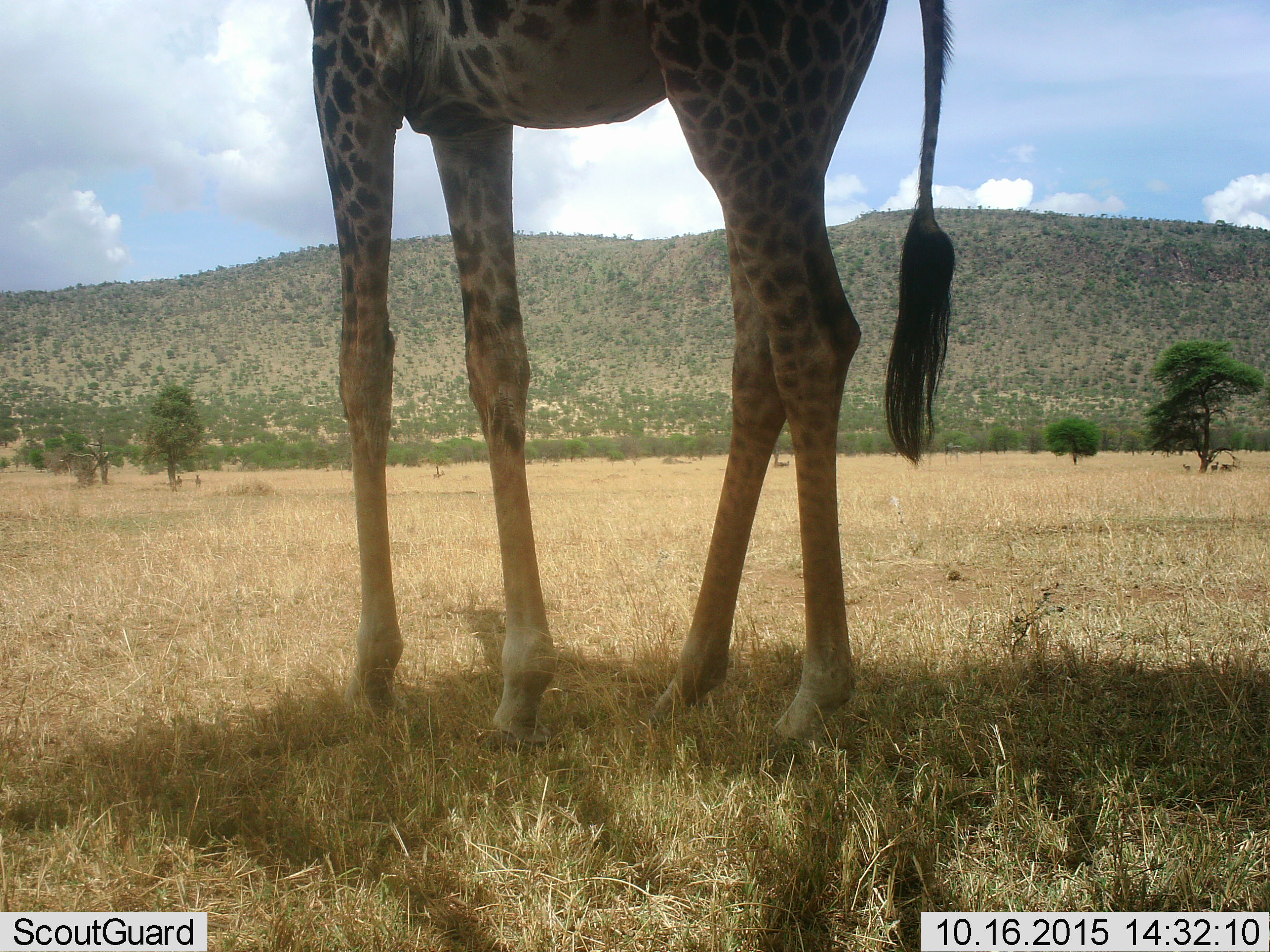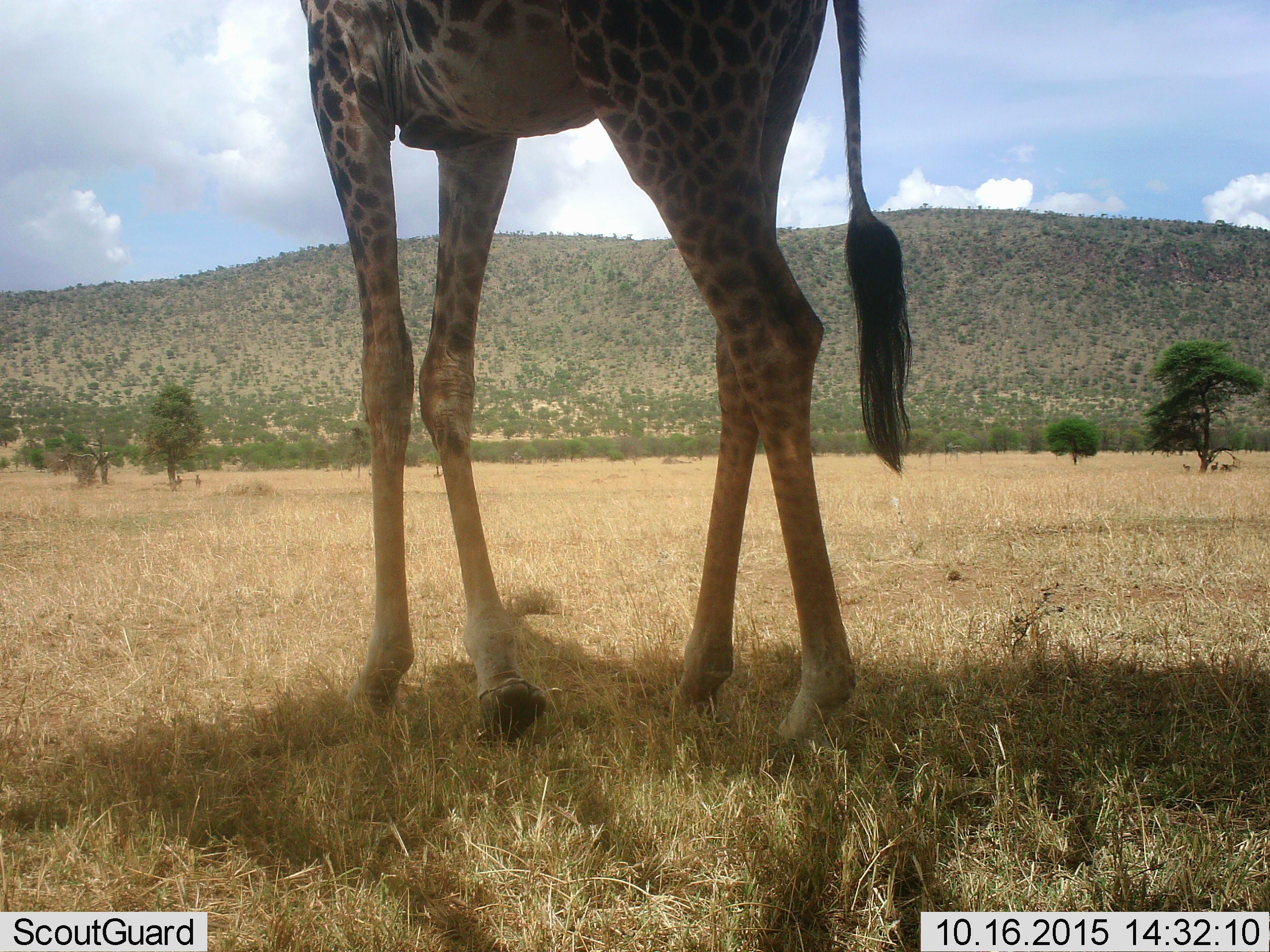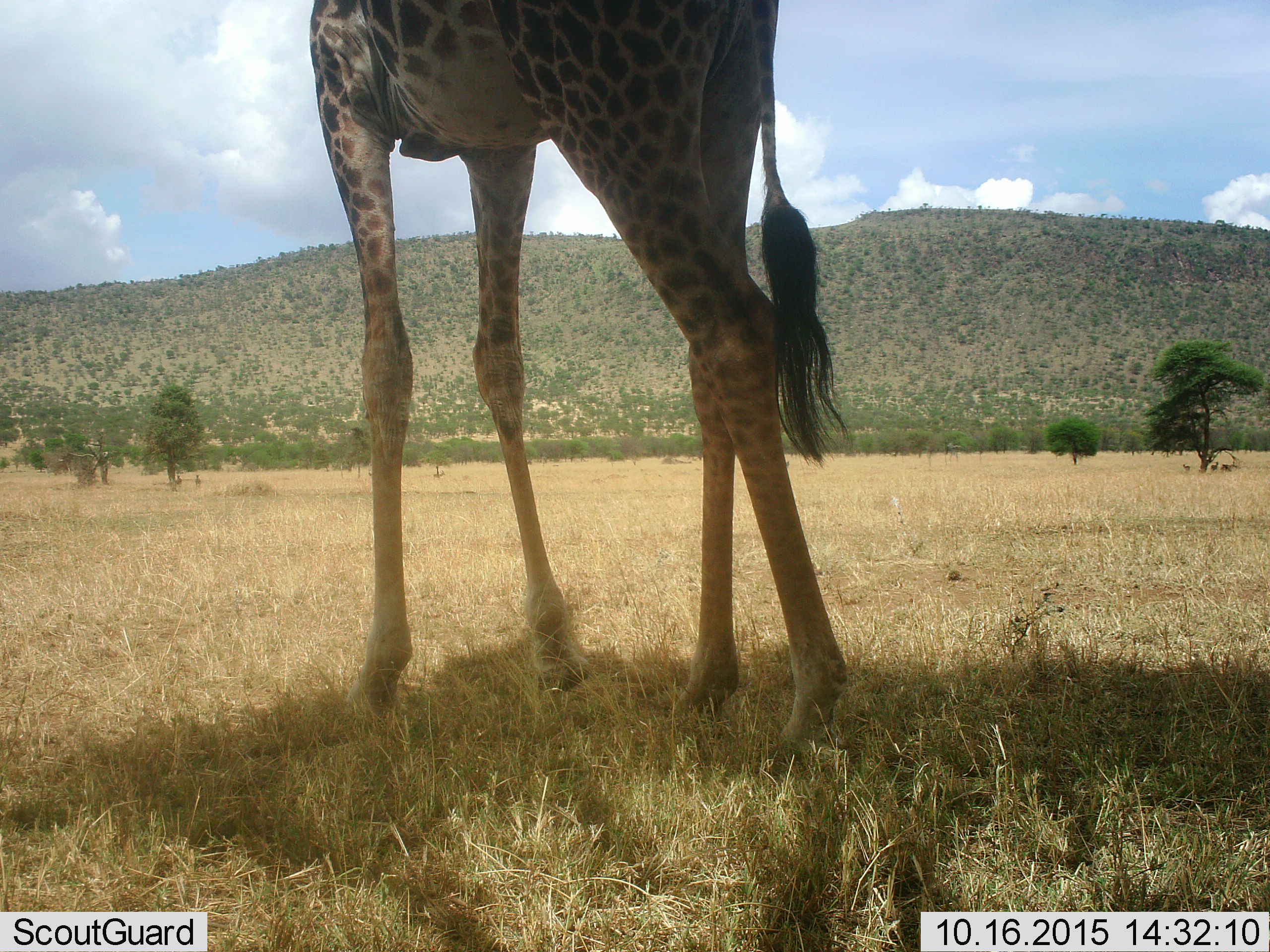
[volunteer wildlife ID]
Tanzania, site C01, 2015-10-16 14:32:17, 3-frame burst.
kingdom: Animalia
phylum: Chordata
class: Mammalia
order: Artiodactyla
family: Giraffidae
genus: Giraffa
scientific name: Giraffa camelopardalis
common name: giraffe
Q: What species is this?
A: Giraffe (Giraffa camelopardalis).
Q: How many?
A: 1.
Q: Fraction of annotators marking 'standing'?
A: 65%.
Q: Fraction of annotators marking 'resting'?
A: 0%.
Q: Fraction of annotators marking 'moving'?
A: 35%.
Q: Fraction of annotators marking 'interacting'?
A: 0%.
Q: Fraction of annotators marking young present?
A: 0%.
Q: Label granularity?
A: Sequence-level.